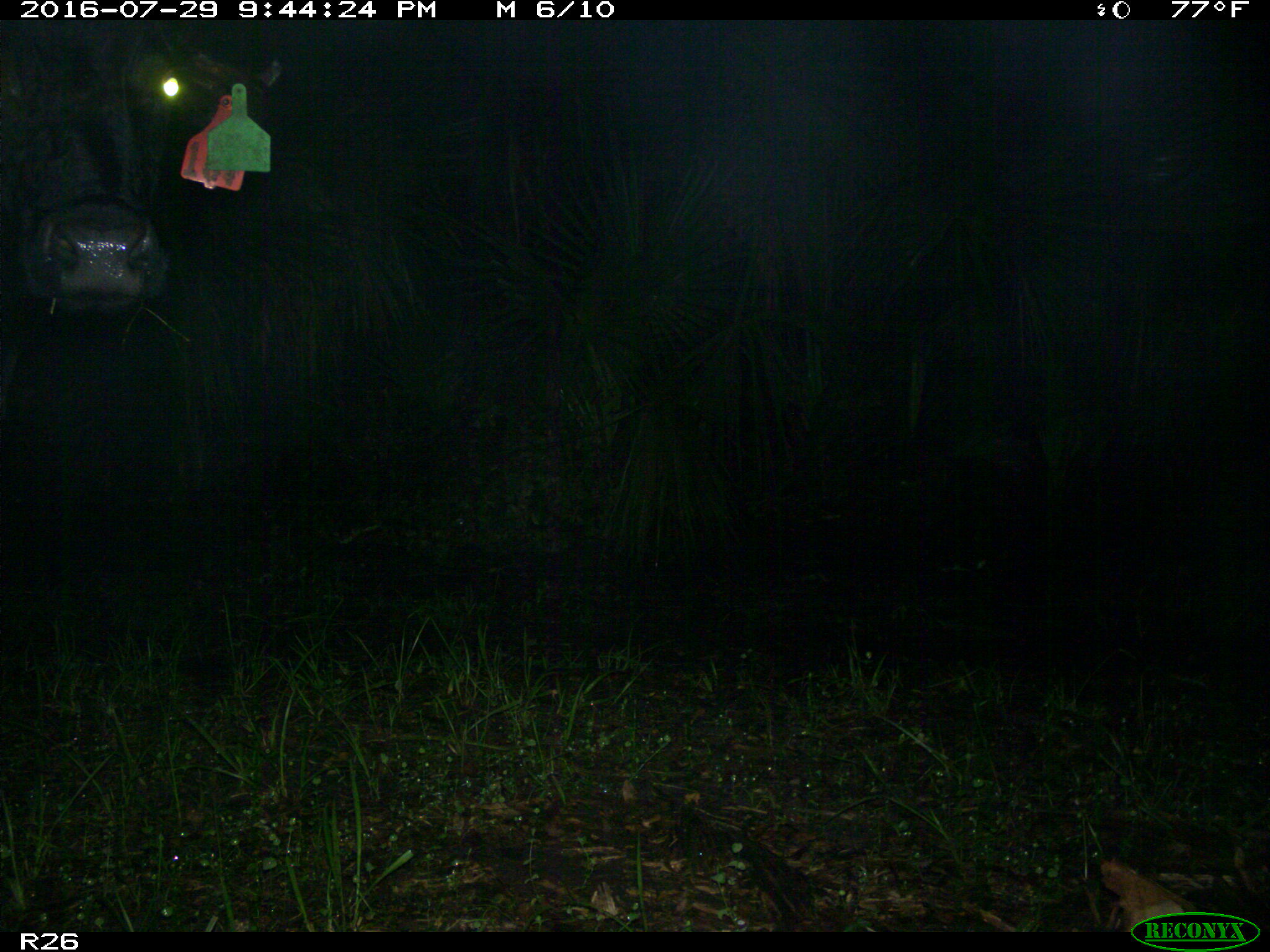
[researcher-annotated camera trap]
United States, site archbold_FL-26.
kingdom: Animalia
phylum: Chordata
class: Mammalia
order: Artiodactyla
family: Bovidae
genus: Bos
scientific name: Bos taurus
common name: domestic cow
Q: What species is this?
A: Bos taurus (domestic cow).